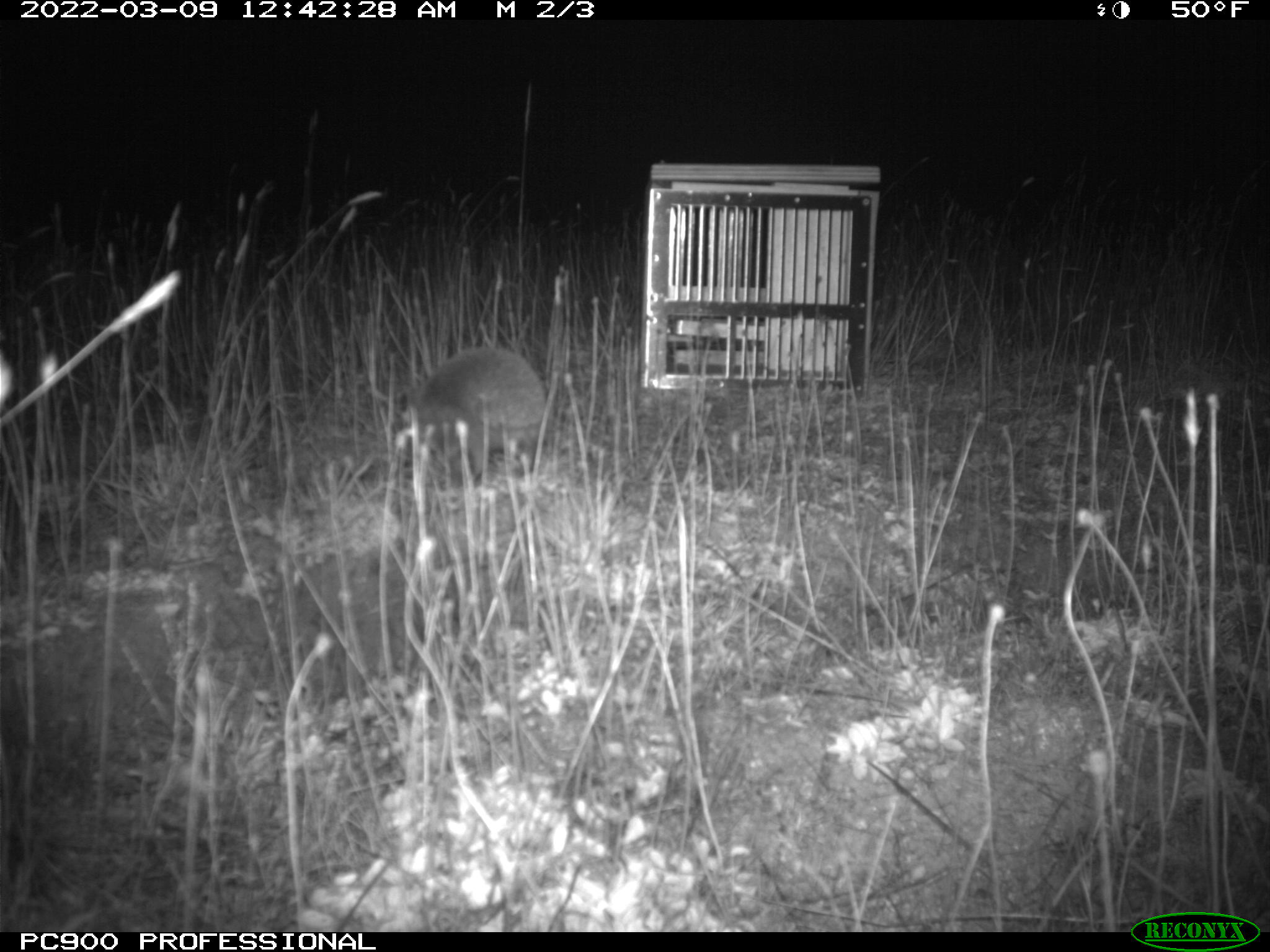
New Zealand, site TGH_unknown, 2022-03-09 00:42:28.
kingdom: Animalia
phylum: Chordata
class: Mammalia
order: Eulipotyphla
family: Erinaceidae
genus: Erinaceus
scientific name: Erinaceus europaeus europaeus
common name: european hedgehog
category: hedgehog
Hedgehog (european hedgehog) (Erinaceus europaeus europaeus).